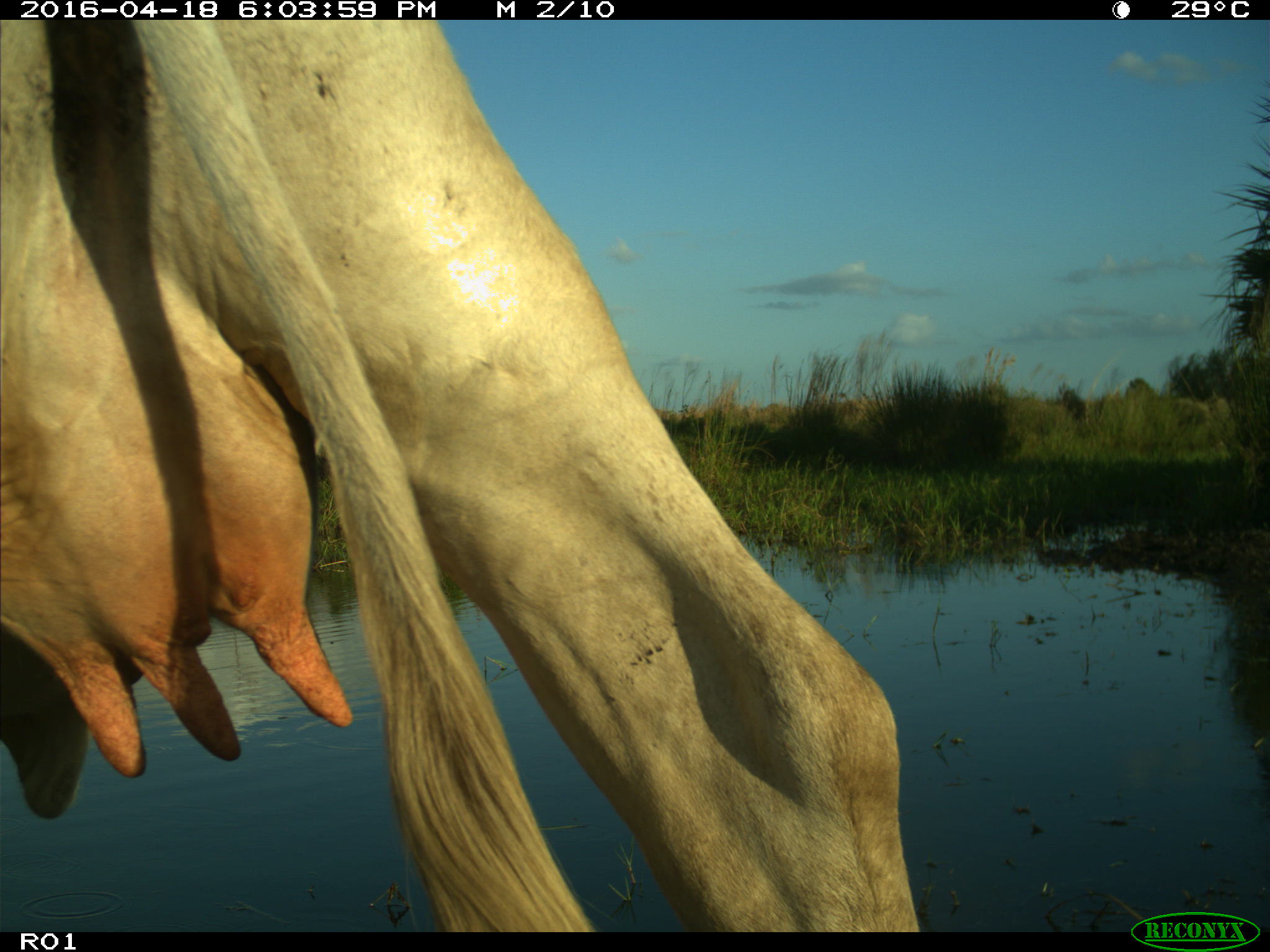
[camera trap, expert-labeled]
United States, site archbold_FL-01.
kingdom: Animalia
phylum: Chordata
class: Mammalia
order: Artiodactyla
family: Suidae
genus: Sus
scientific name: Sus scrofa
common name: wild boar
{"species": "Sus scrofa (wild boar)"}